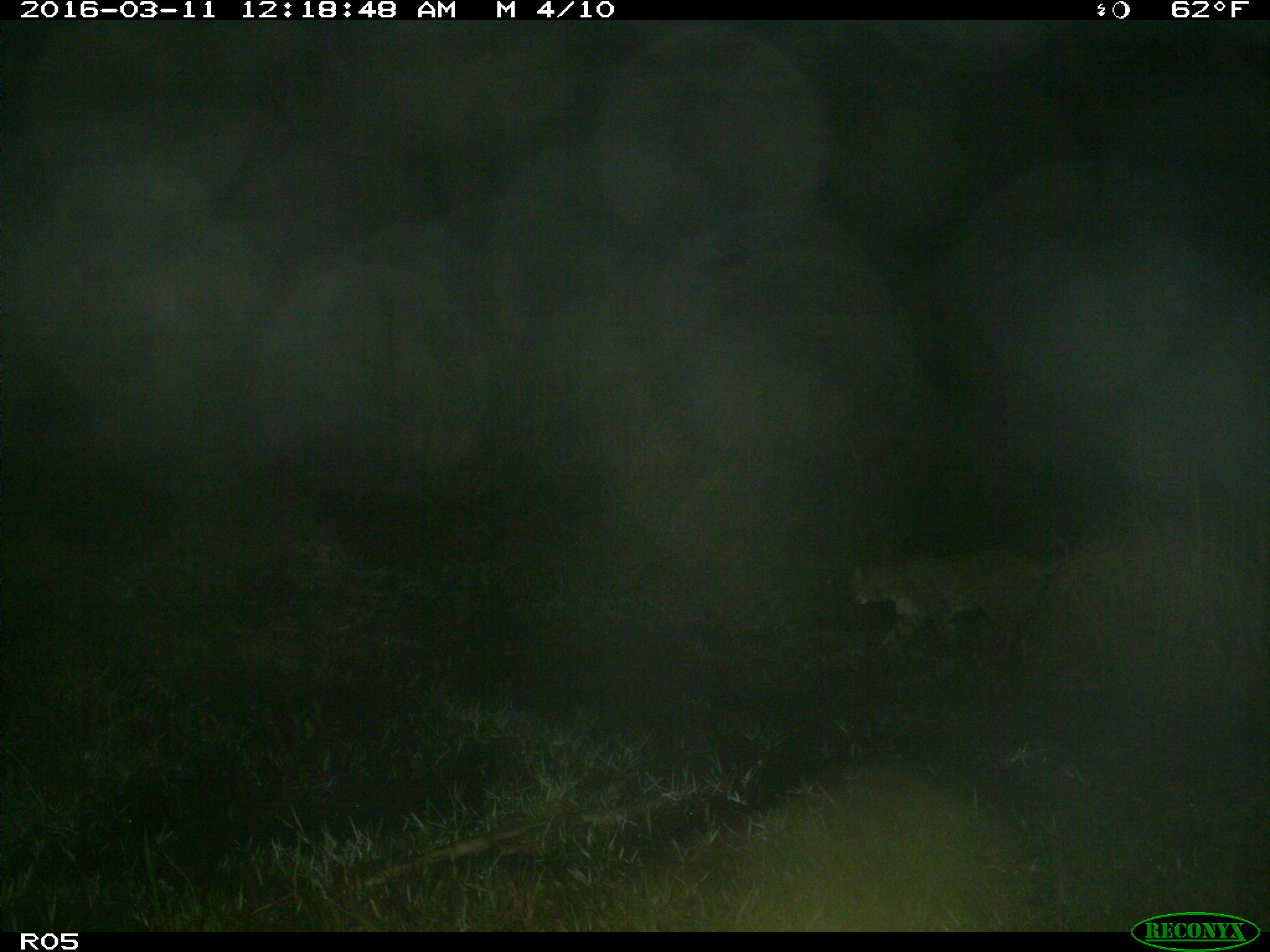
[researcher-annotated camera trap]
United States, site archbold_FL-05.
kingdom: Animalia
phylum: Chordata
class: Mammalia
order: Carnivora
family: Felidae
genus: Lynx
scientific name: Lynx rufus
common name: bobcat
Lynx rufus (bobcat).